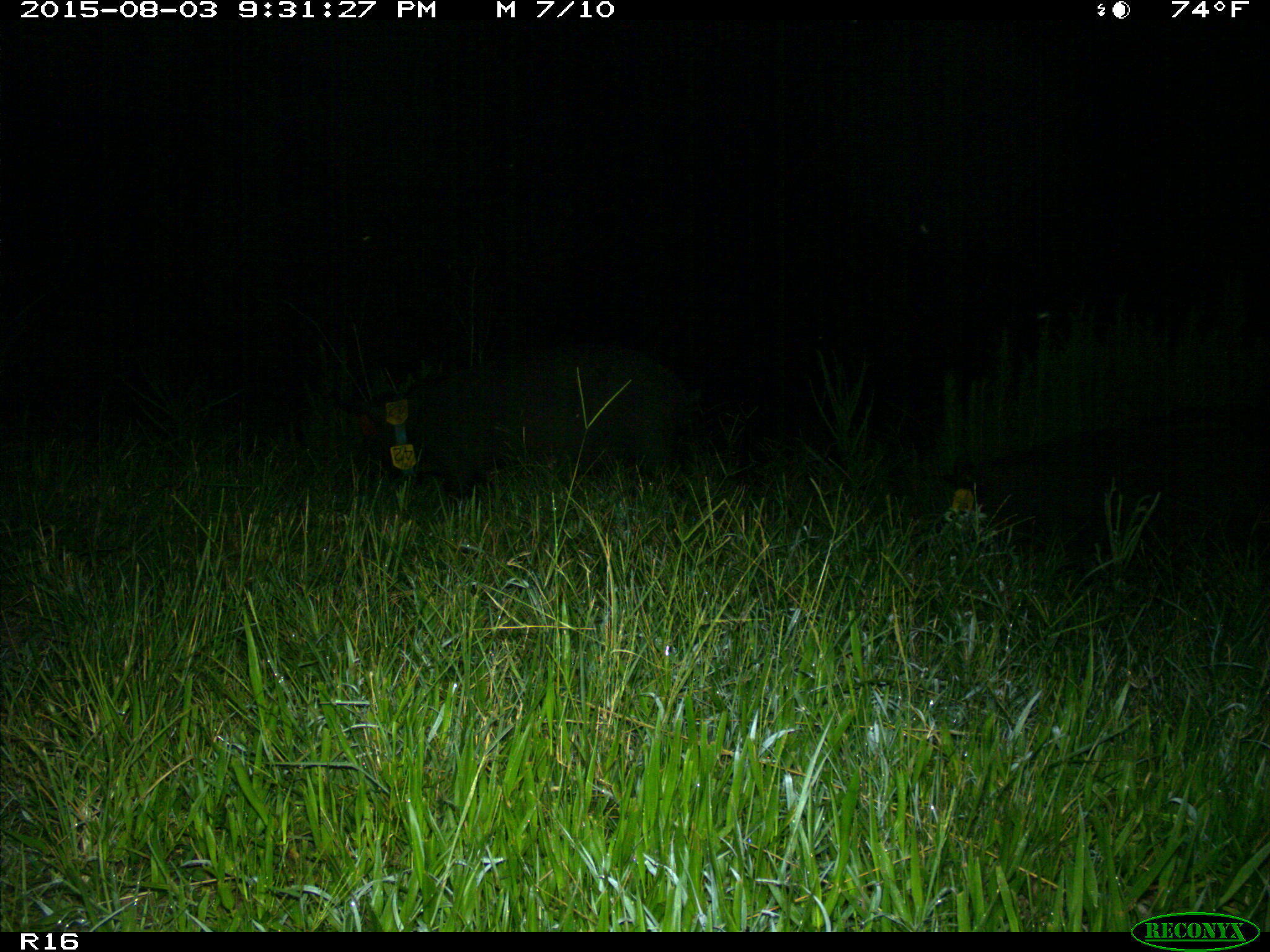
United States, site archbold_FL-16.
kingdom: Animalia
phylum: Chordata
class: Mammalia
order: Artiodactyla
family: Suidae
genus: Sus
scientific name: Sus scrofa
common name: wild boar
Sus scrofa (wild boar).